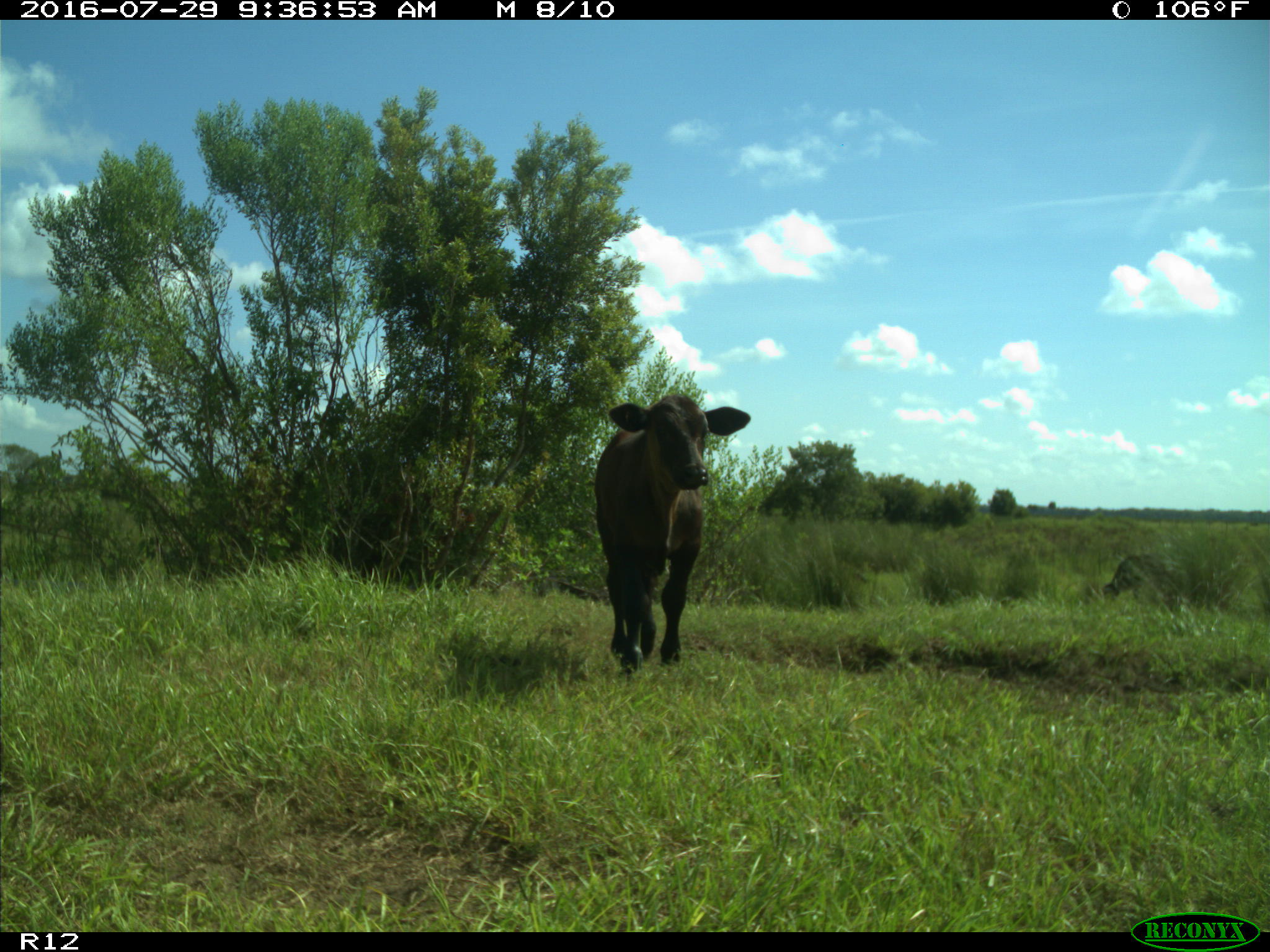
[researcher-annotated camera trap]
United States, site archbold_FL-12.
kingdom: Animalia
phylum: Chordata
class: Mammalia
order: Artiodactyla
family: Bovidae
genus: Bos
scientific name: Bos taurus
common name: domestic cow